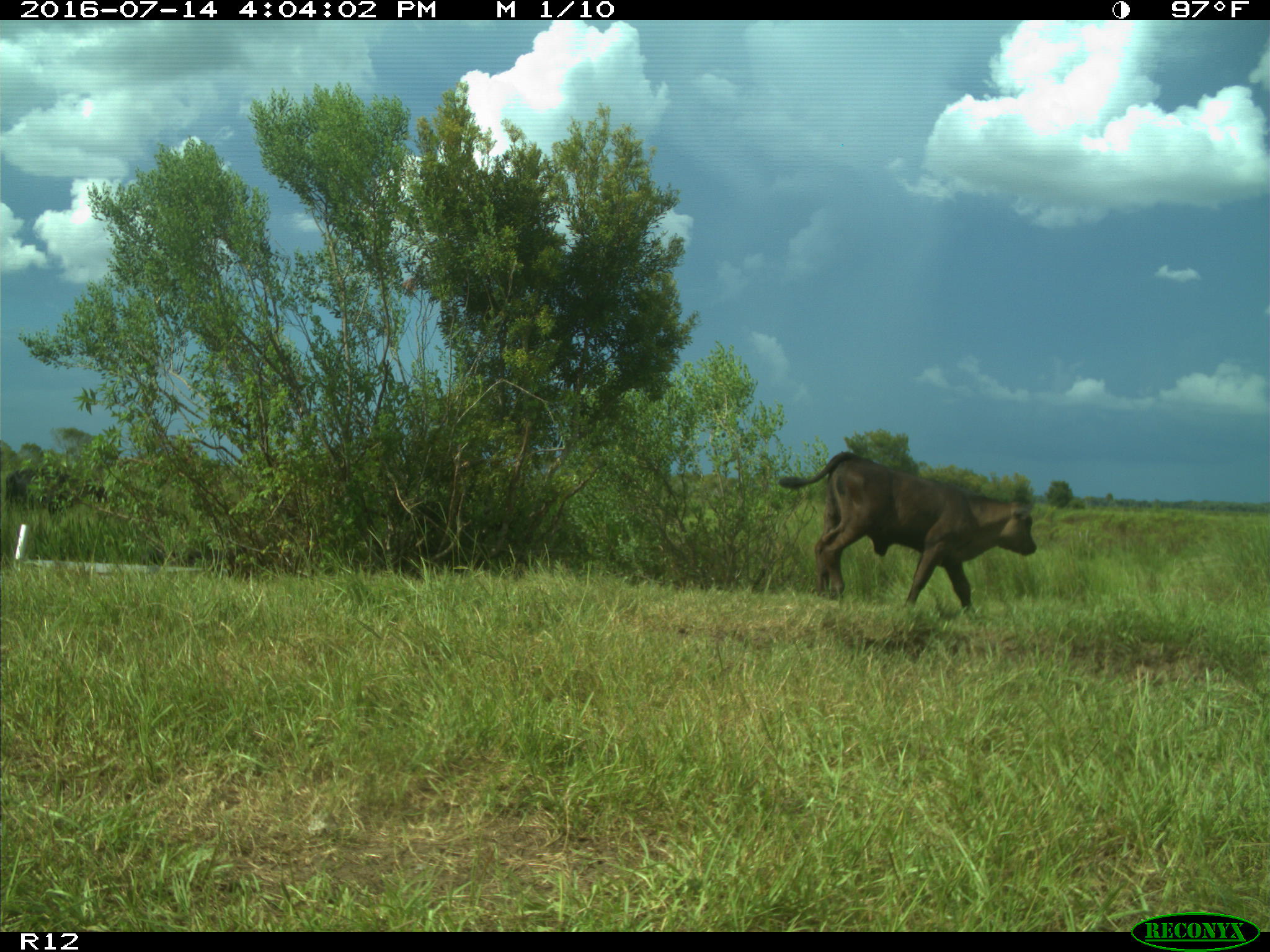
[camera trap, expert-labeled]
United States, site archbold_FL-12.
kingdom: Animalia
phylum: Chordata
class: Mammalia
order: Artiodactyla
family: Bovidae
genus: Bos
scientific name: Bos taurus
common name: domestic cow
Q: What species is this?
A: Bos taurus (domestic cow).